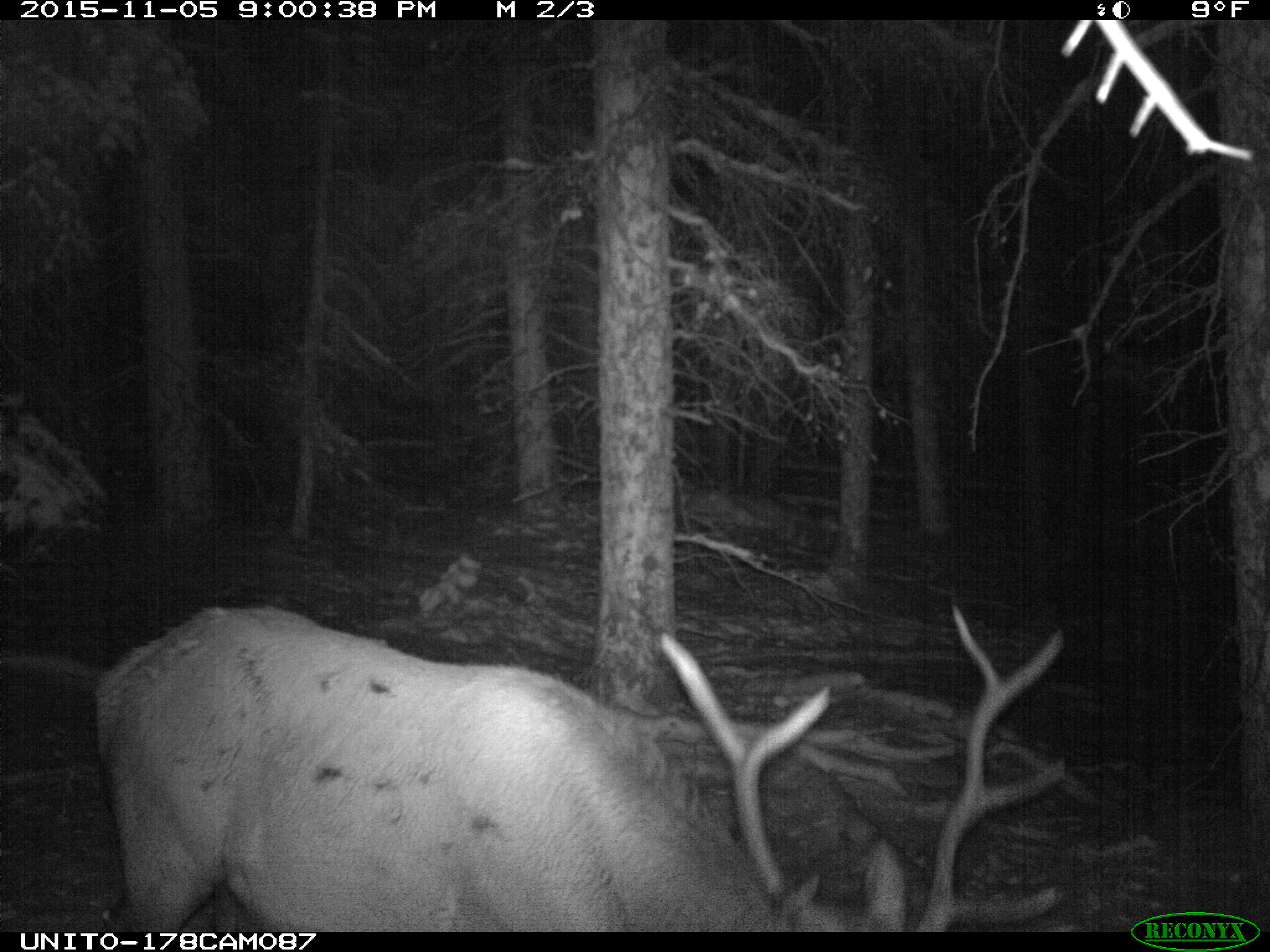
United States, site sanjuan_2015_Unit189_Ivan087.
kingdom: Animalia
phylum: Chordata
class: Mammalia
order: Artiodactyla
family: Cervidae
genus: Cervus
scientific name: Cervus elaphus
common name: red deer